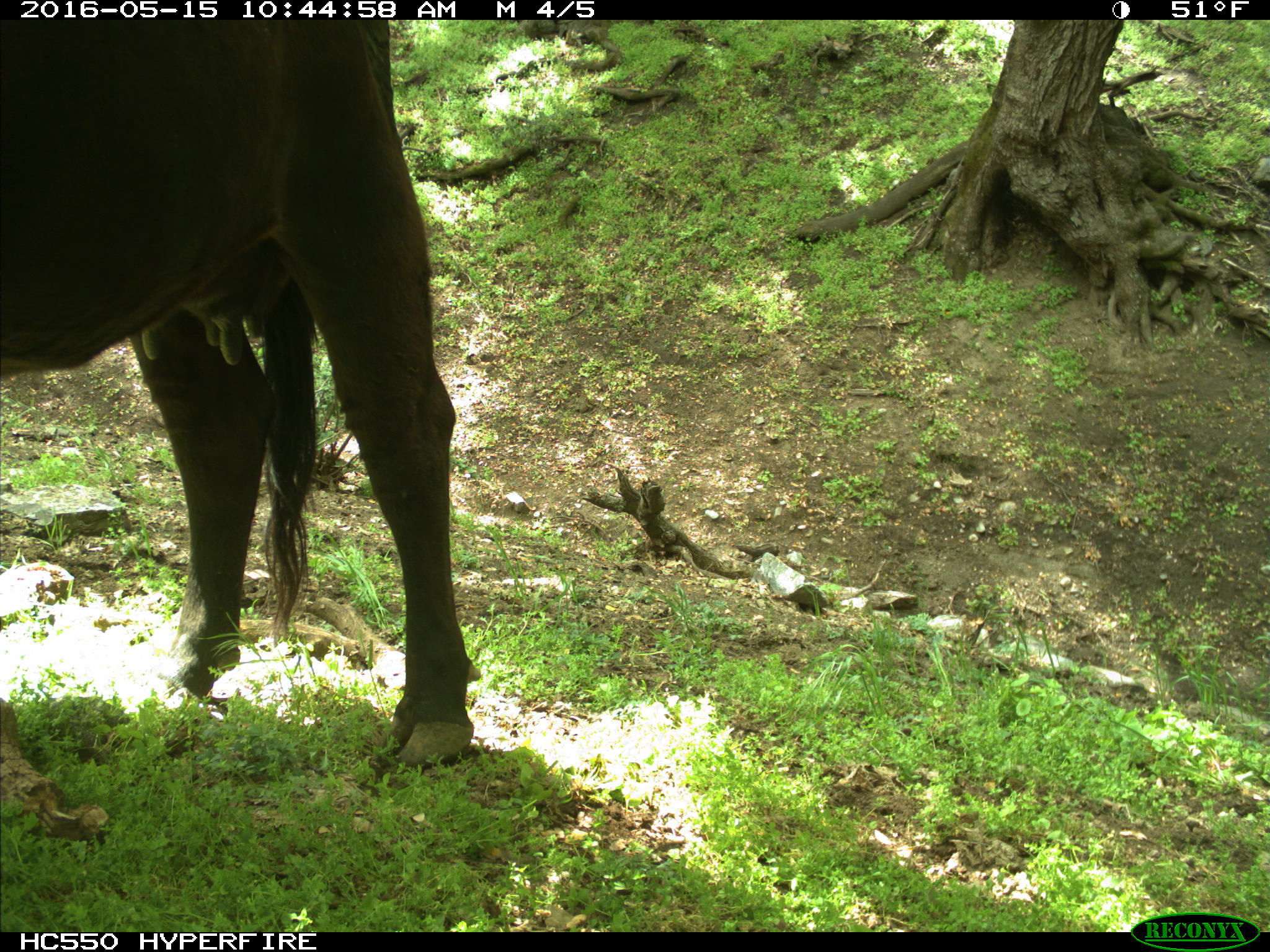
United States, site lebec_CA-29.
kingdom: Animalia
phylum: Chordata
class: Mammalia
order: Artiodactyla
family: Bovidae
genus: Bos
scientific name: Bos taurus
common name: domestic cow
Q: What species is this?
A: Bos taurus (domestic cow).